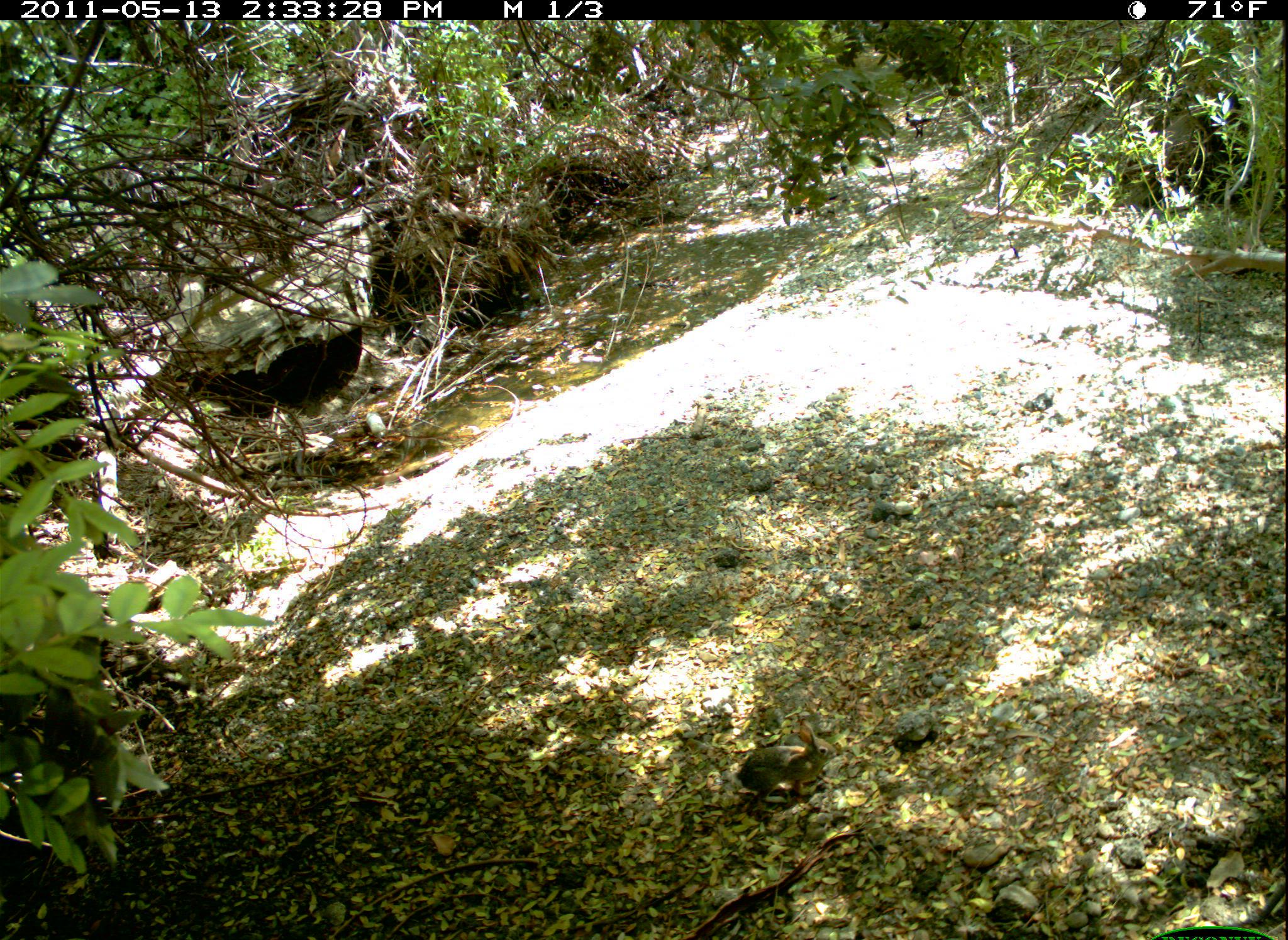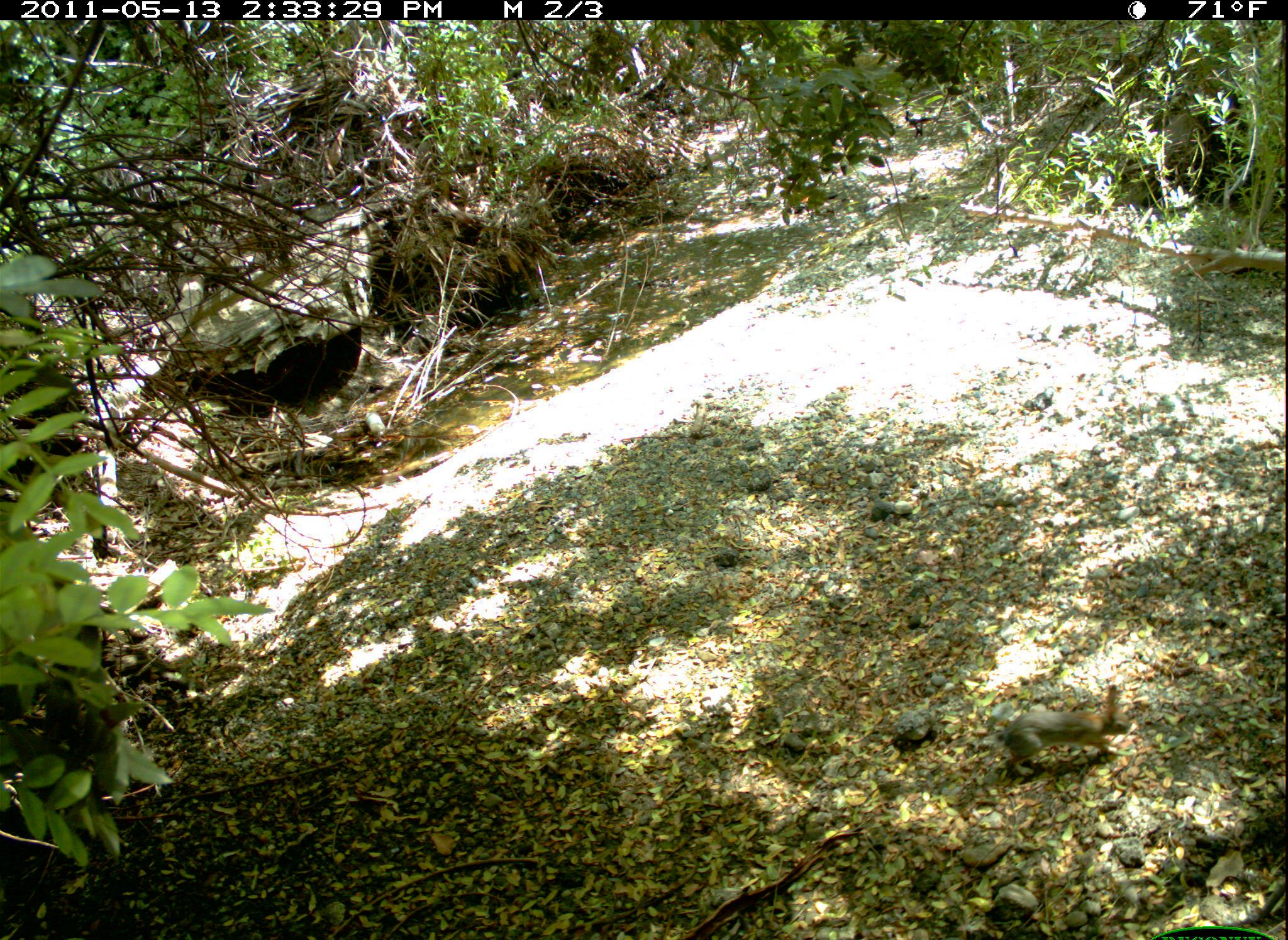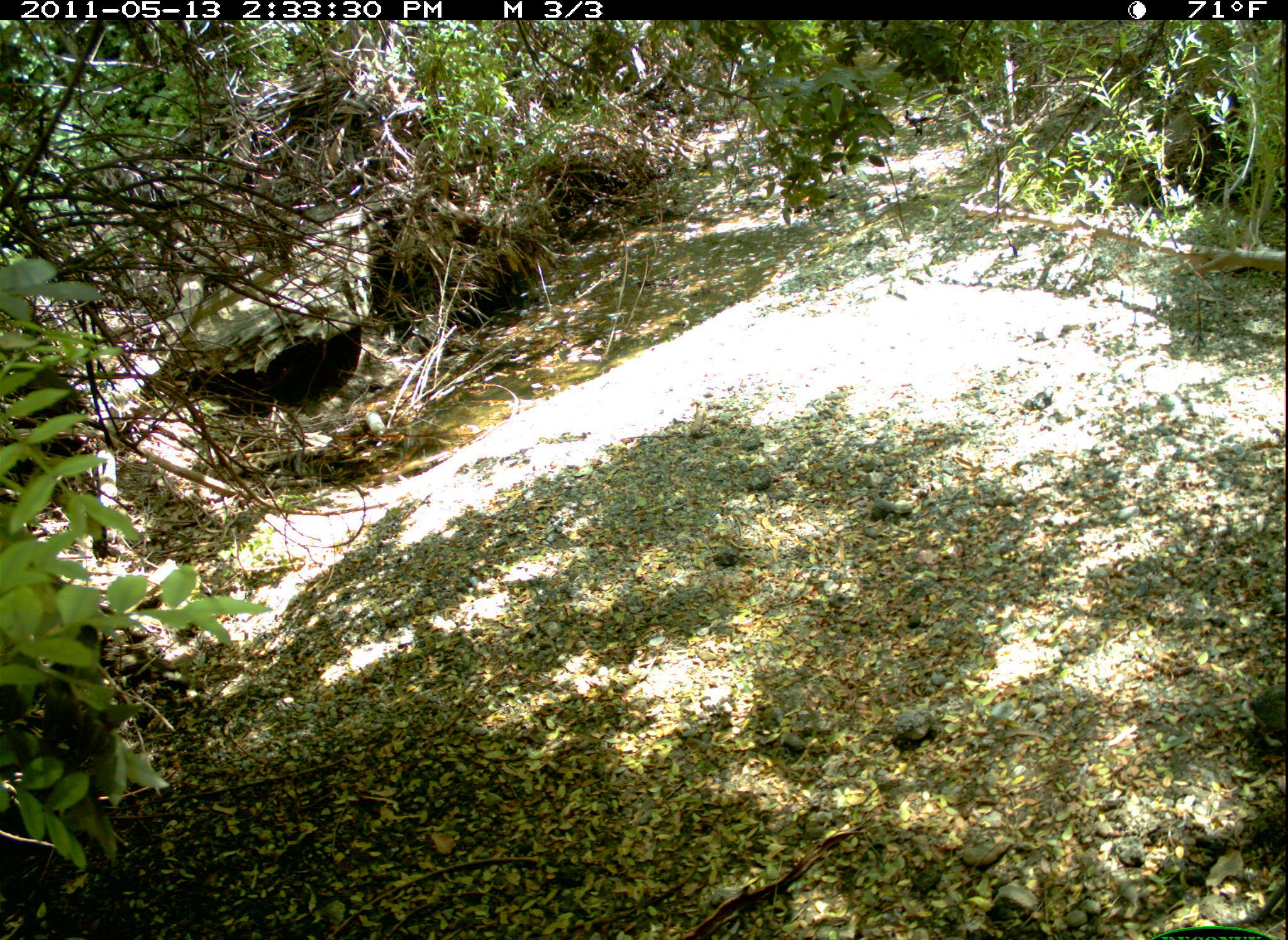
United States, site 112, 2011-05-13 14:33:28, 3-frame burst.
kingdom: Animalia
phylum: Chordata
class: Mammalia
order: Lagomorpha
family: Leporidae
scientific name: Leporidae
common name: rabbits and hares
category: rabbit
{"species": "rabbit (rabbits and hares) (Leporidae)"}